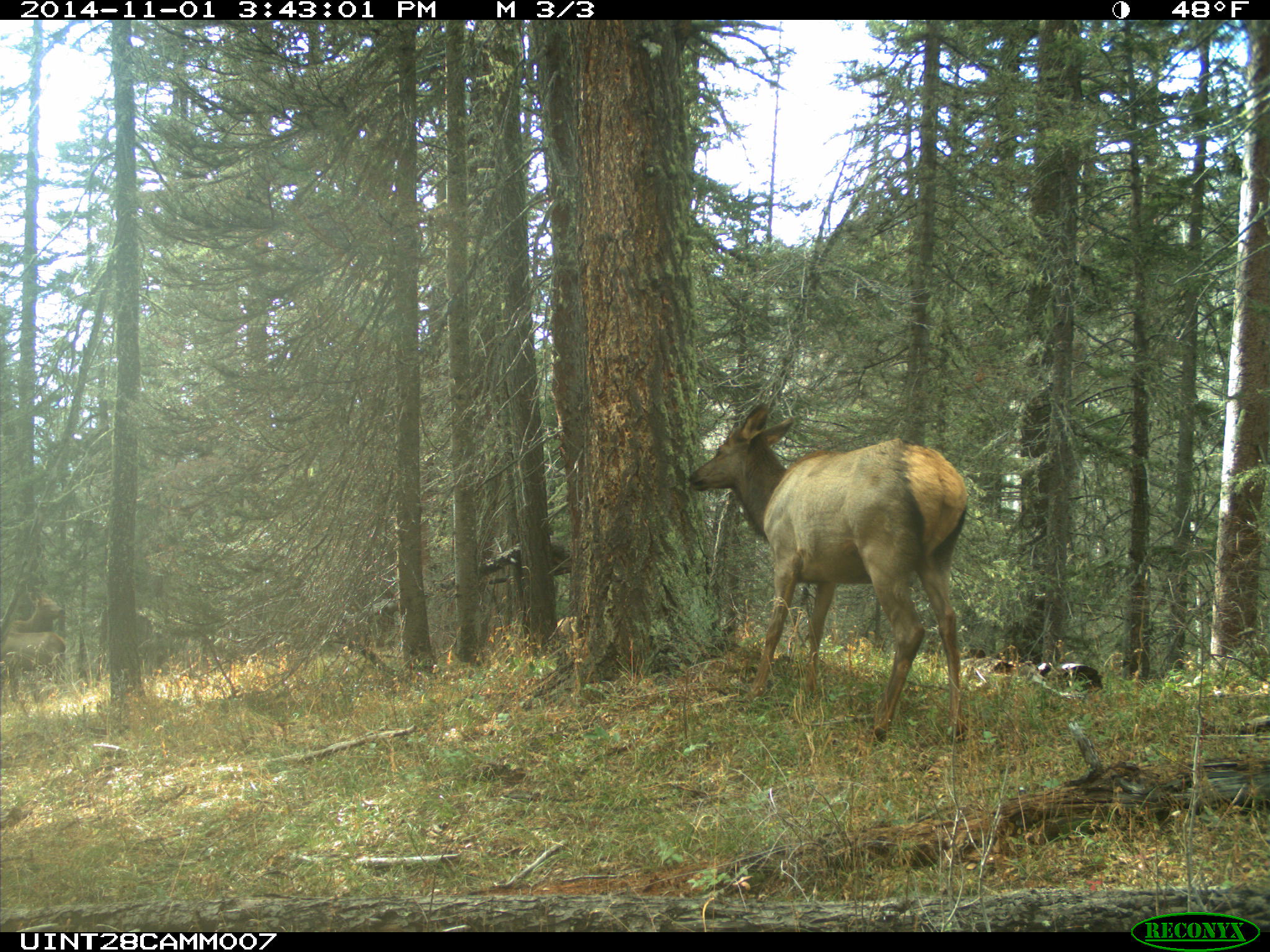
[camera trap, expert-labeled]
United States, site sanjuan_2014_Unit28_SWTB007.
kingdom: Animalia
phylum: Chordata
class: Mammalia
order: Artiodactyla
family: Cervidae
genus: Cervus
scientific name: Cervus elaphus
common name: red deer